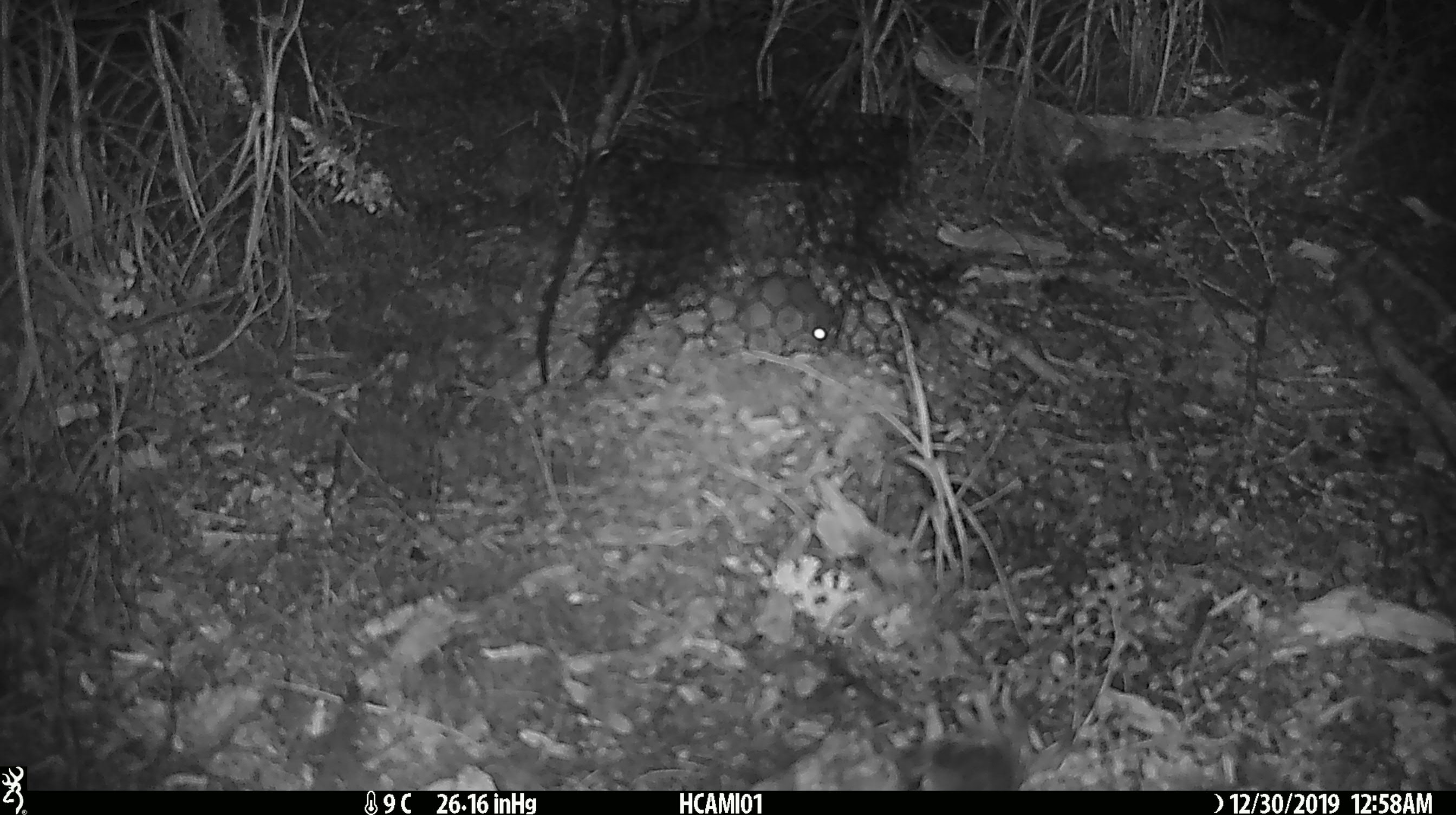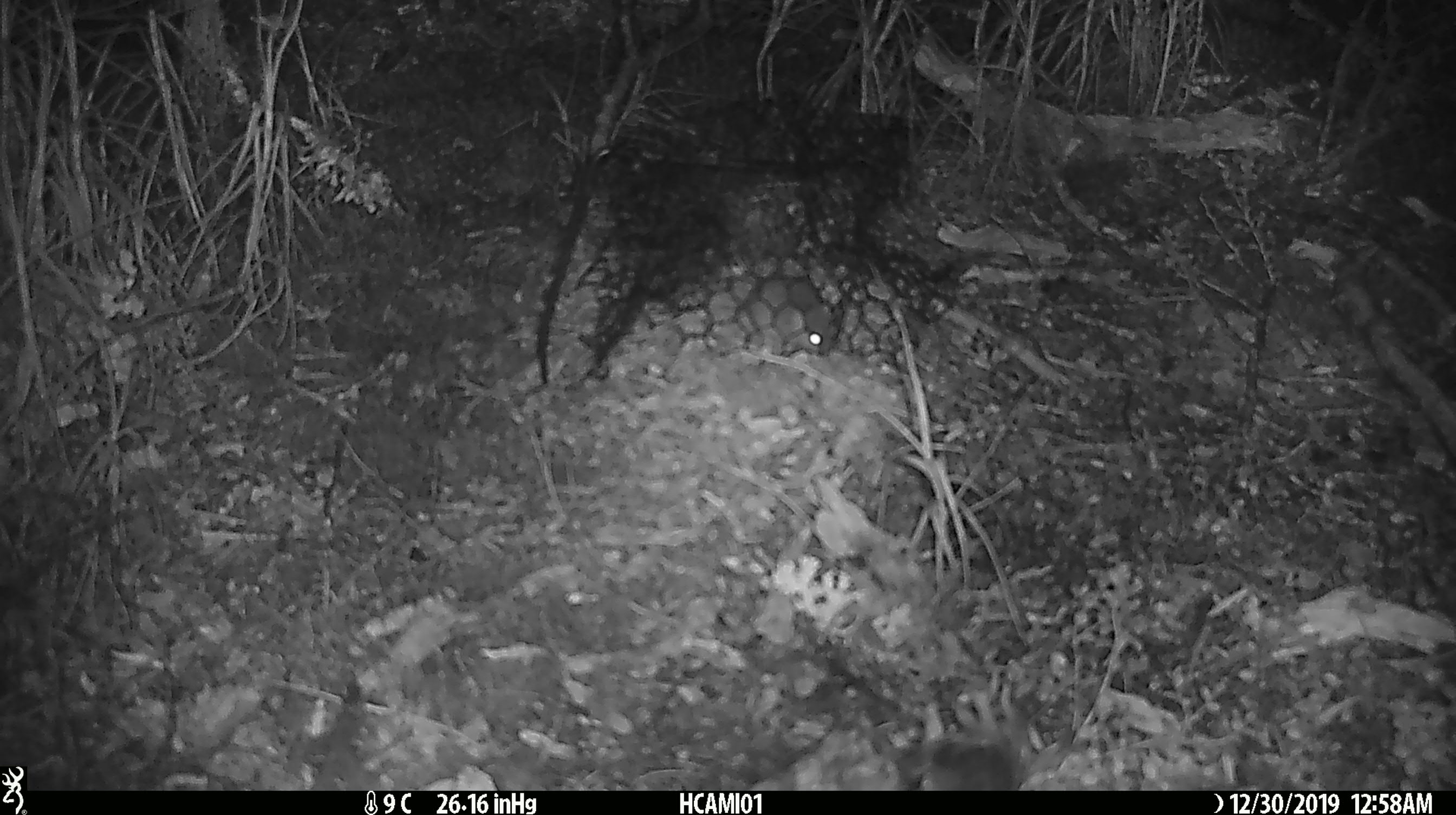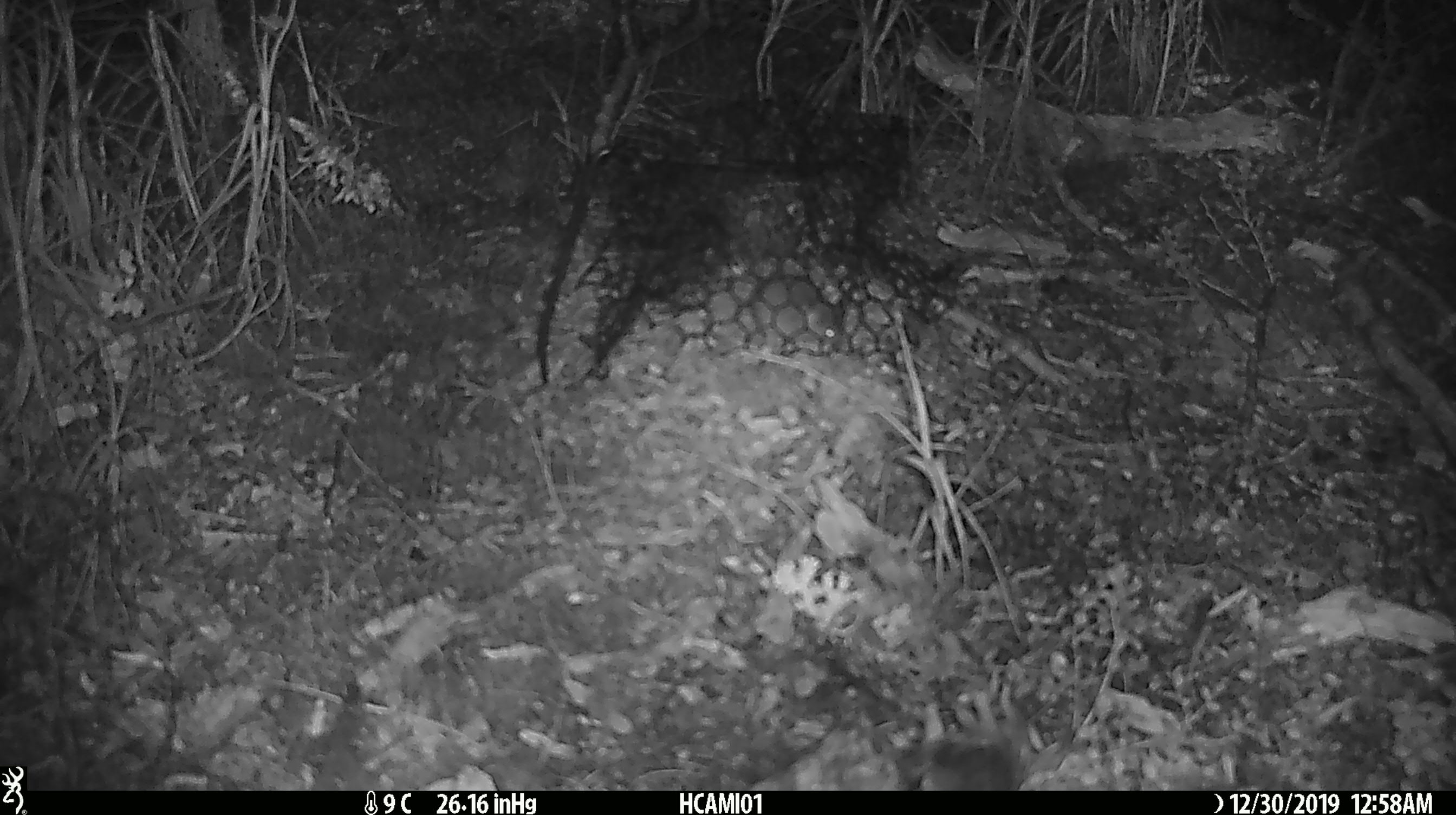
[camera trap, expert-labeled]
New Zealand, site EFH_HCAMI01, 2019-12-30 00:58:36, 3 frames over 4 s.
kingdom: Animalia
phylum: Chordata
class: Mammalia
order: Rodentia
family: Muridae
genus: Mus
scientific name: Mus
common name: mouse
Mouse (Mus).